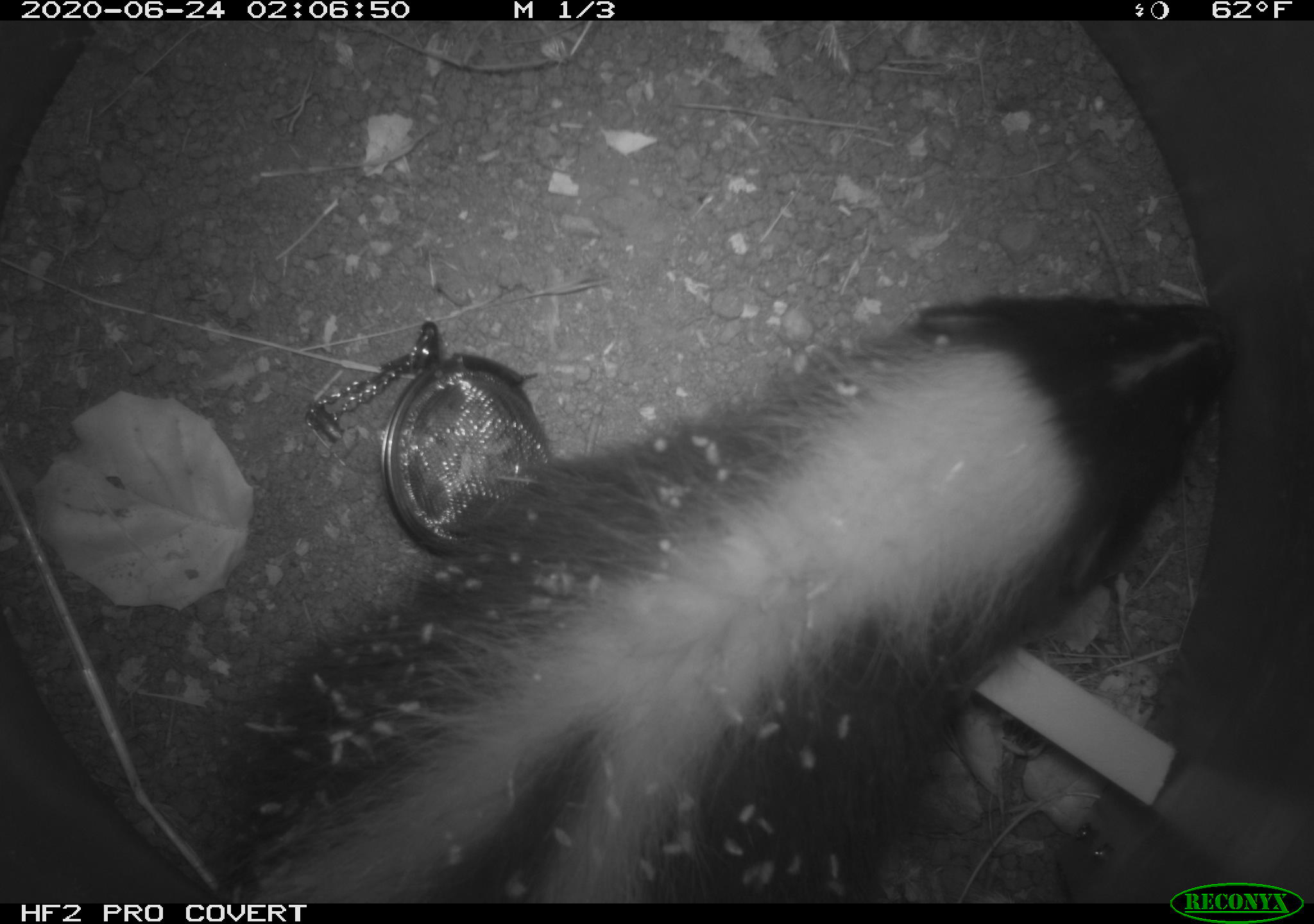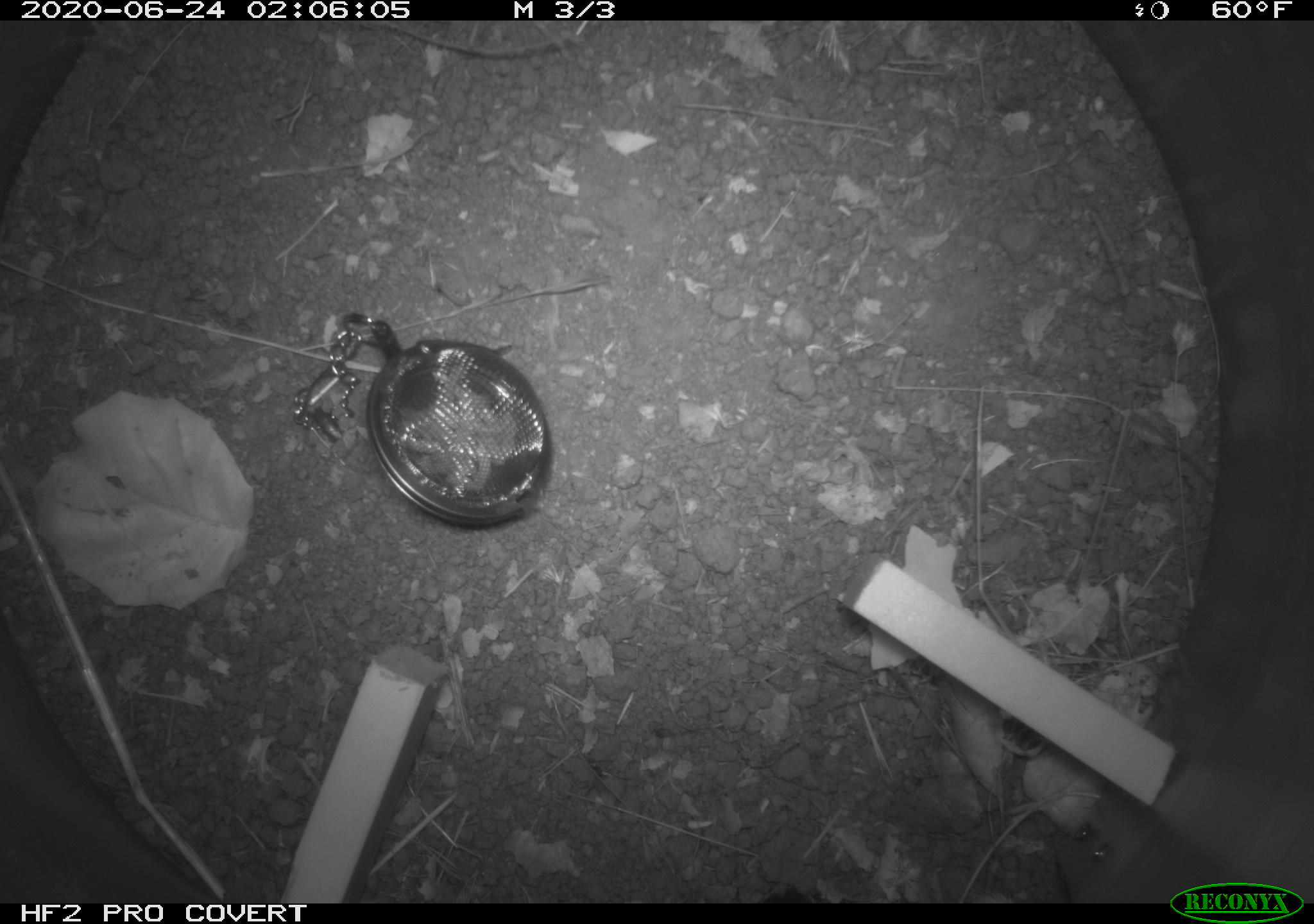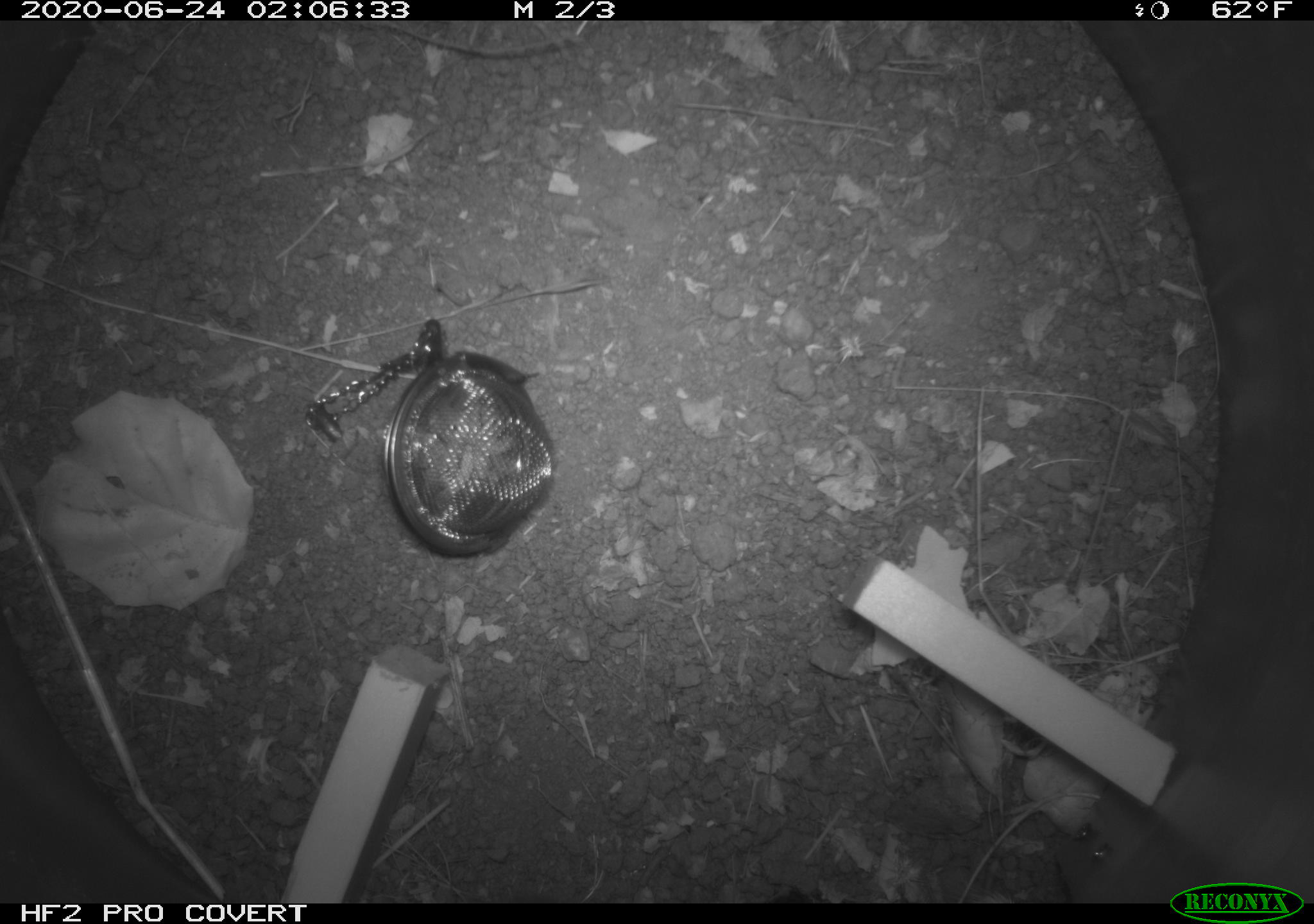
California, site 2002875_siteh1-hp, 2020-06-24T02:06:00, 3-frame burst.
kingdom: Animalia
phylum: Chordata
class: Mammalia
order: Carnivora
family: Mephitidae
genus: Mephitis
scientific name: Mephitis mephitis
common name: striped skunk